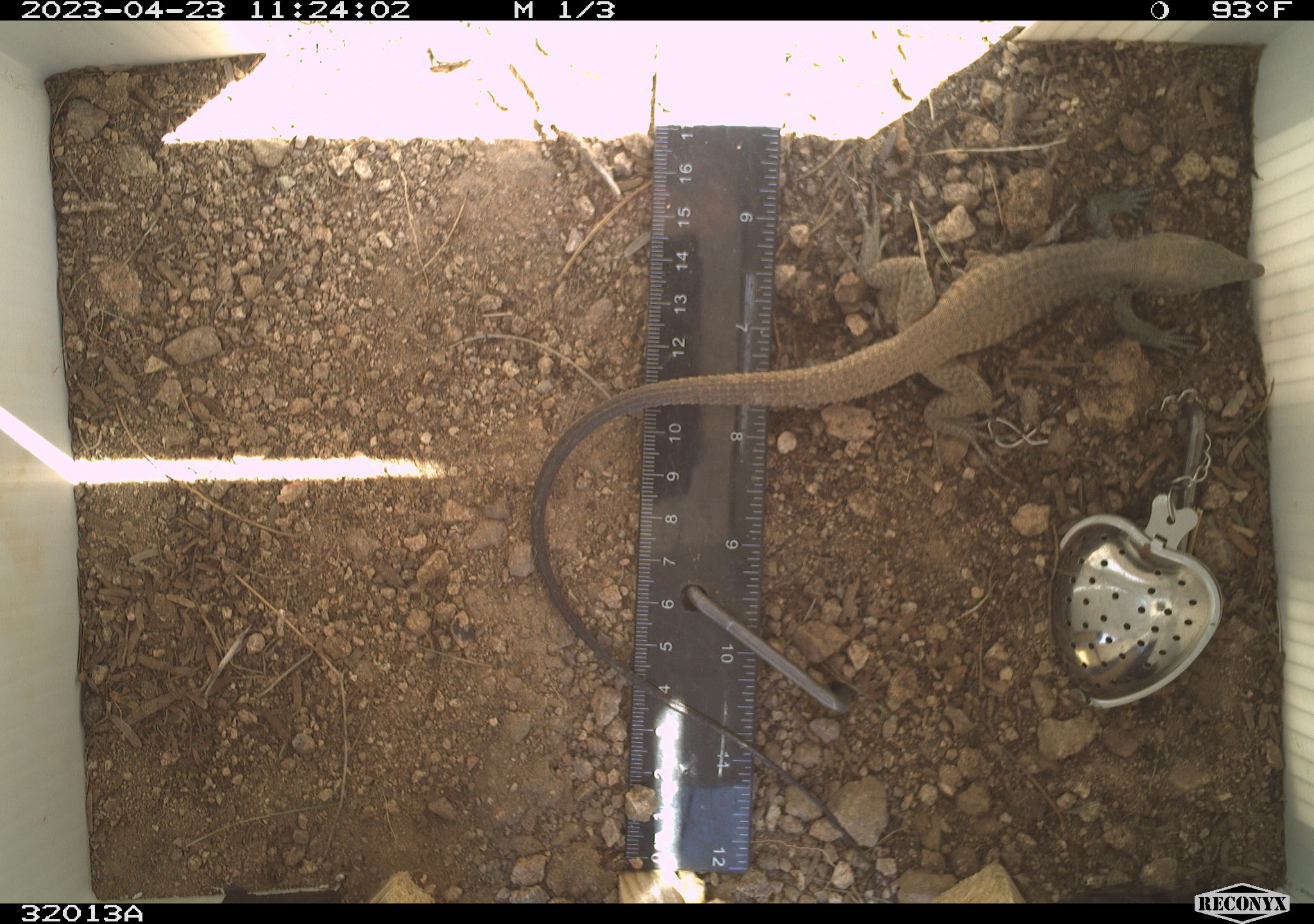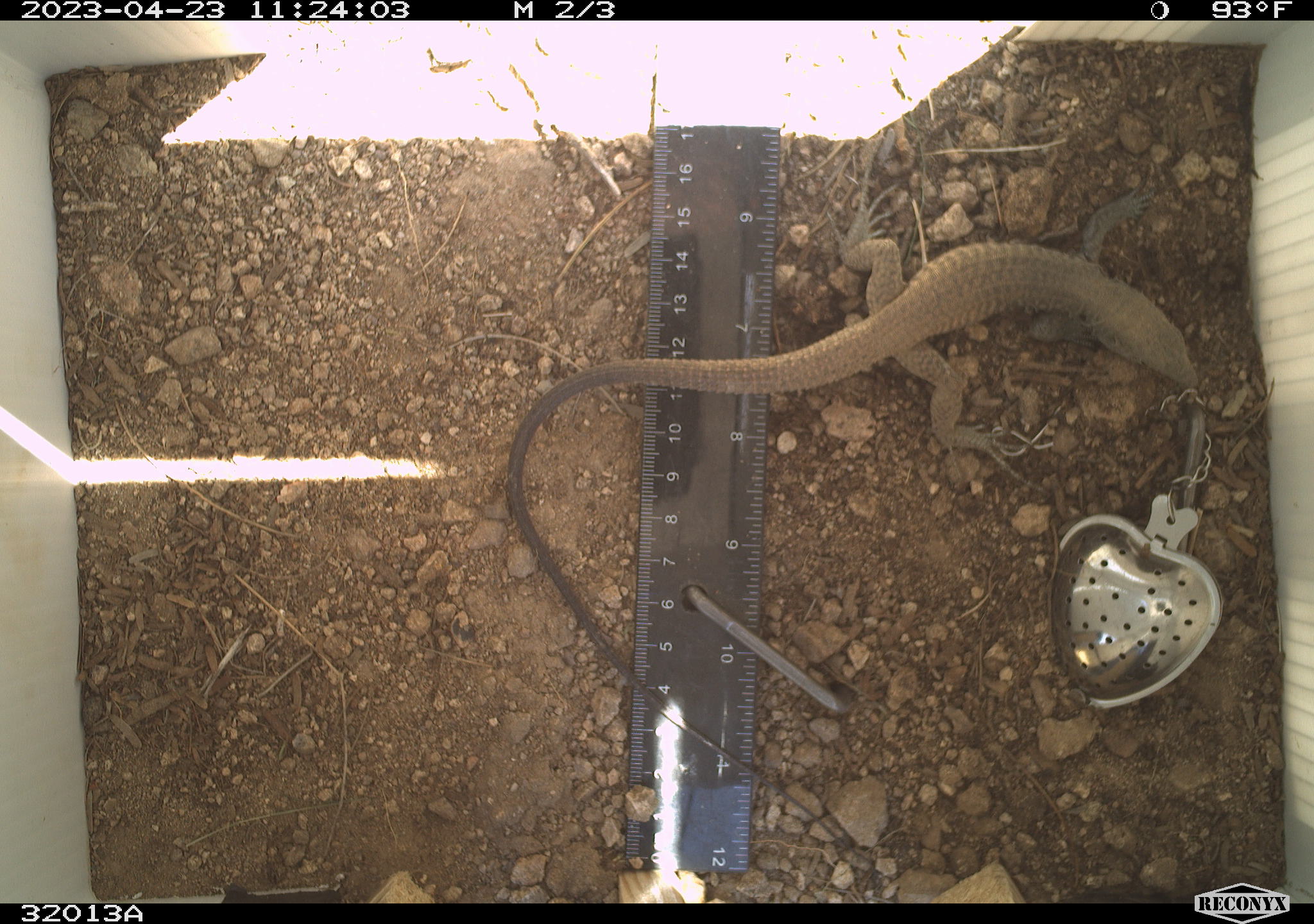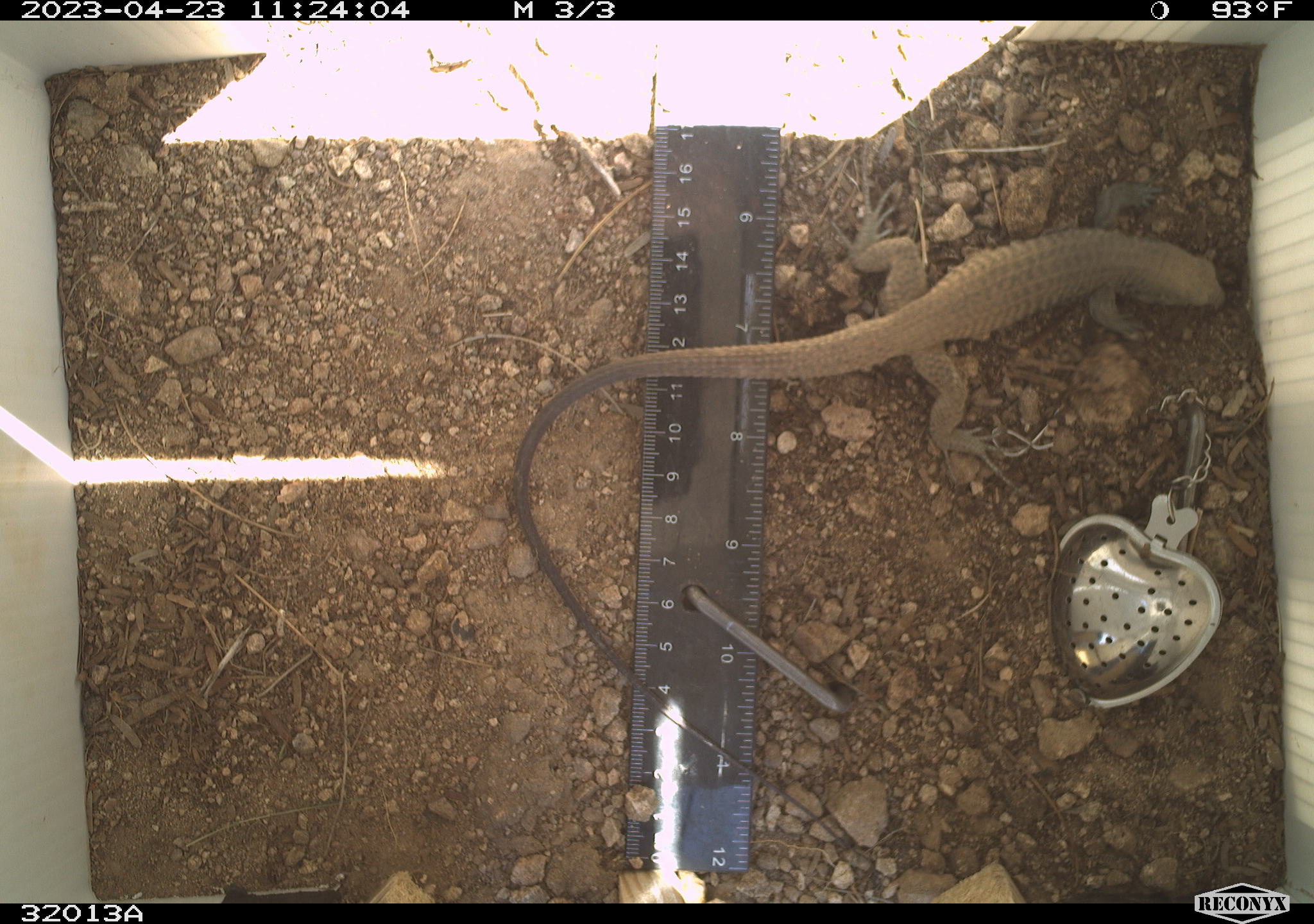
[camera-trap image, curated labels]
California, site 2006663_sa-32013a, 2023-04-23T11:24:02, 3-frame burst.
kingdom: Animalia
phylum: Chordata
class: Reptilia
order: Squamata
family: Teiidae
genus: Aspidoscelis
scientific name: Aspidoscelis tigris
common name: western whiptail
Western whiptail (Aspidoscelis tigris).